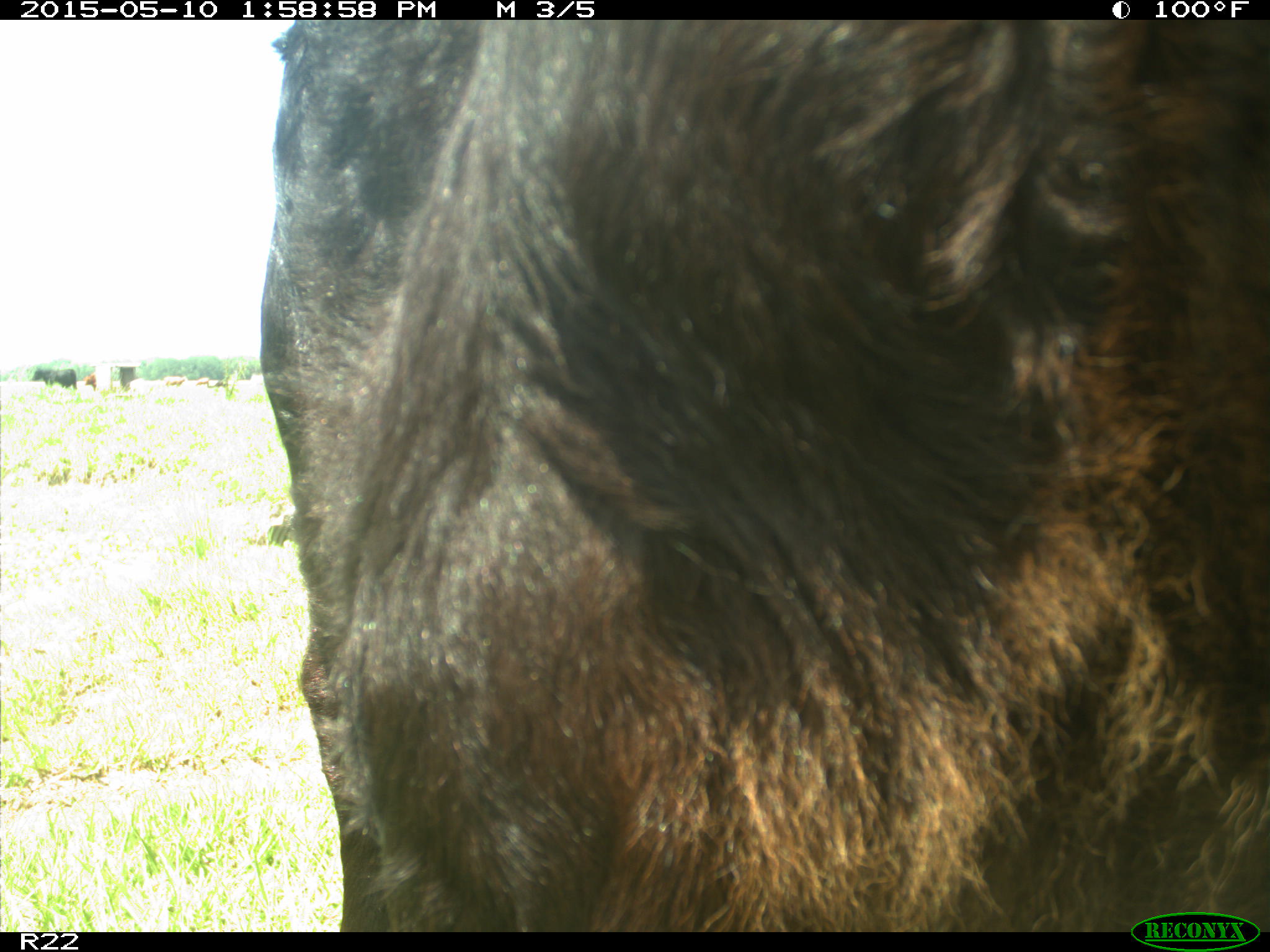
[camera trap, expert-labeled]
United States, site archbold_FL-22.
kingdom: Animalia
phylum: Chordata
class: Mammalia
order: Artiodactyla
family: Bovidae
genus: Bos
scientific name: Bos taurus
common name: domestic cow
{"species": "Bos taurus (domestic cow)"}